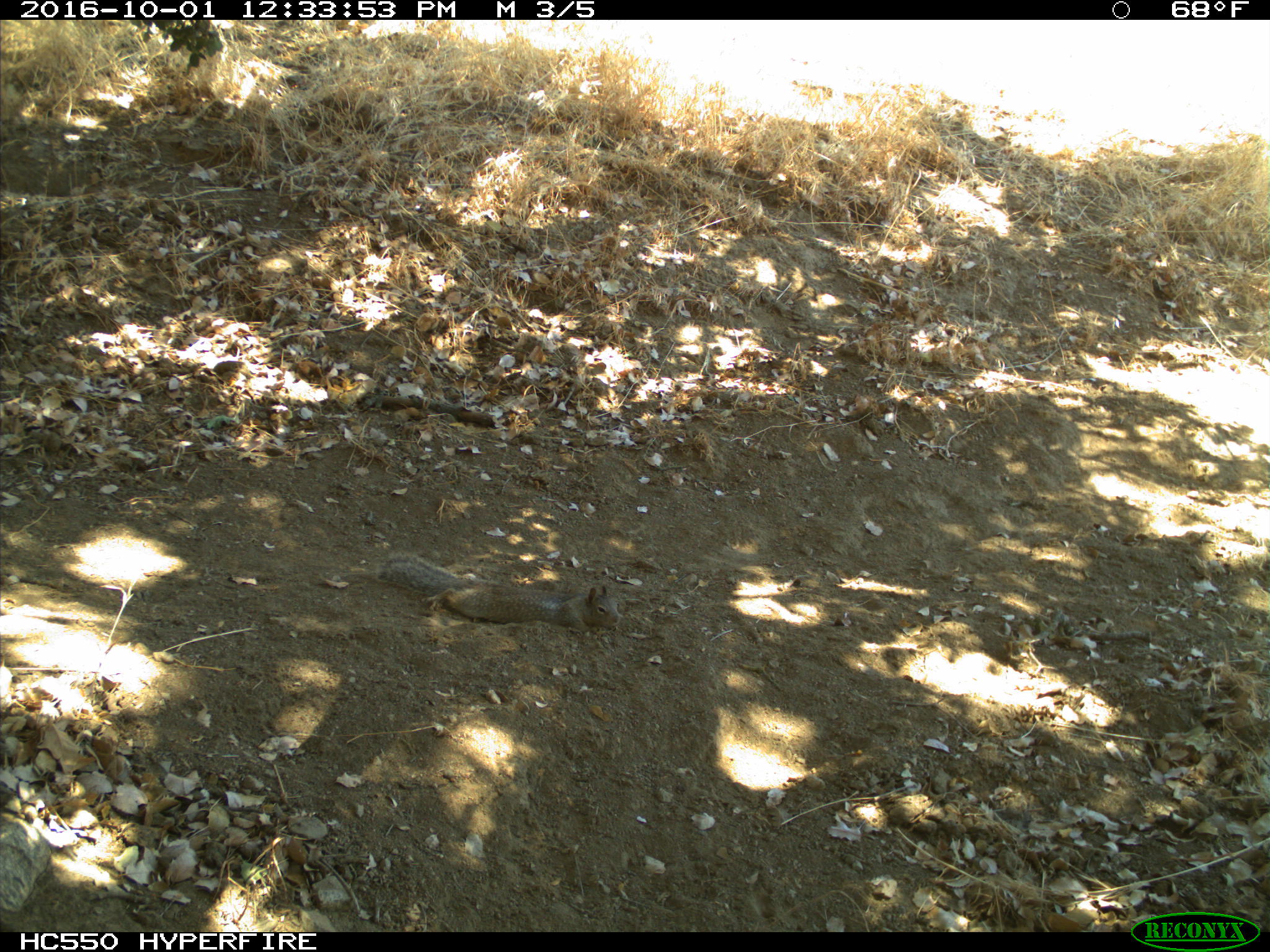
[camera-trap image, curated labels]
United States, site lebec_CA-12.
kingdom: Animalia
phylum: Chordata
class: Mammalia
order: Rodentia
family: Sciuridae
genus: Otospermophilus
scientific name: Otospermophilus beecheyi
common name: california ground squirrel